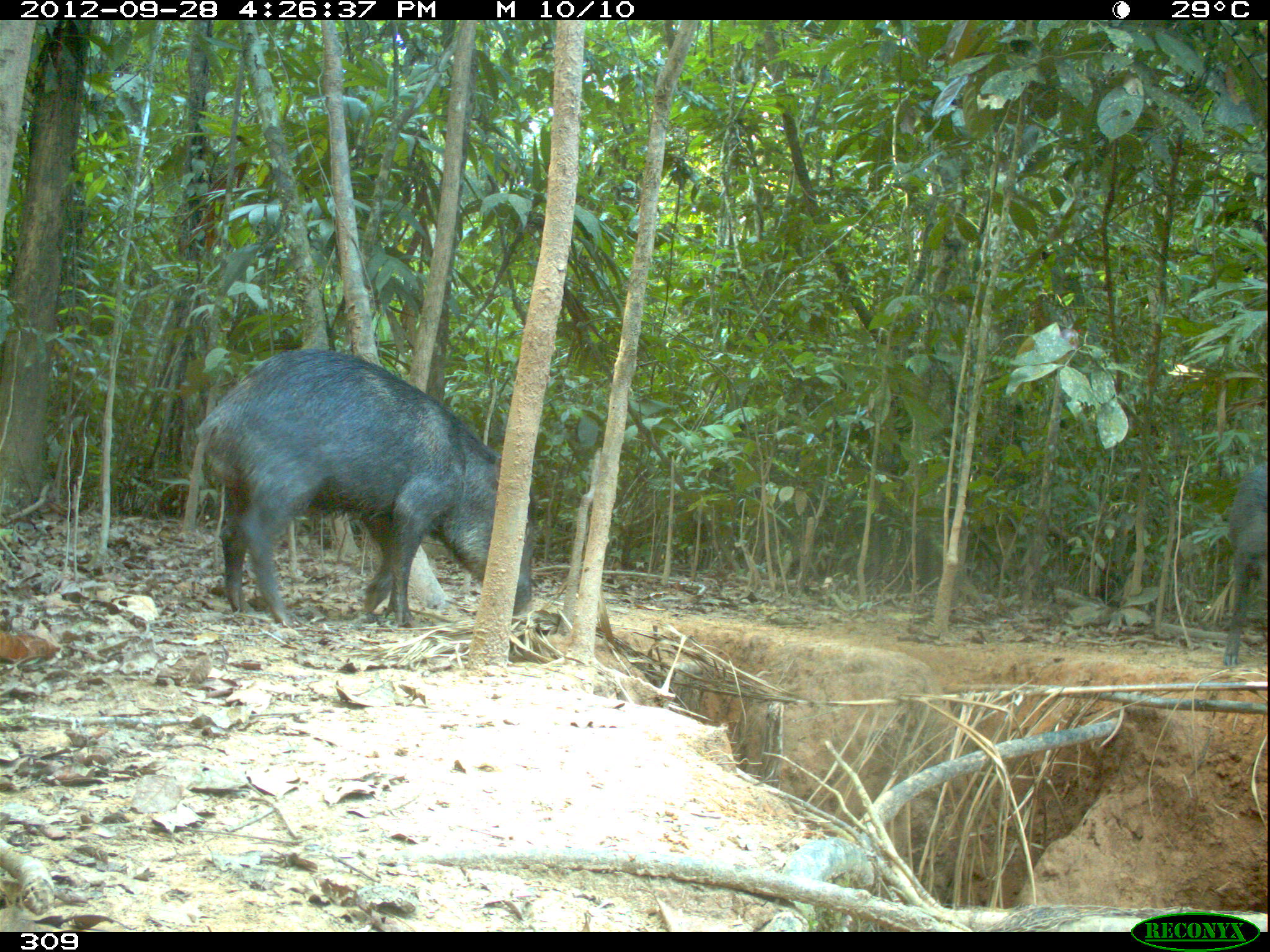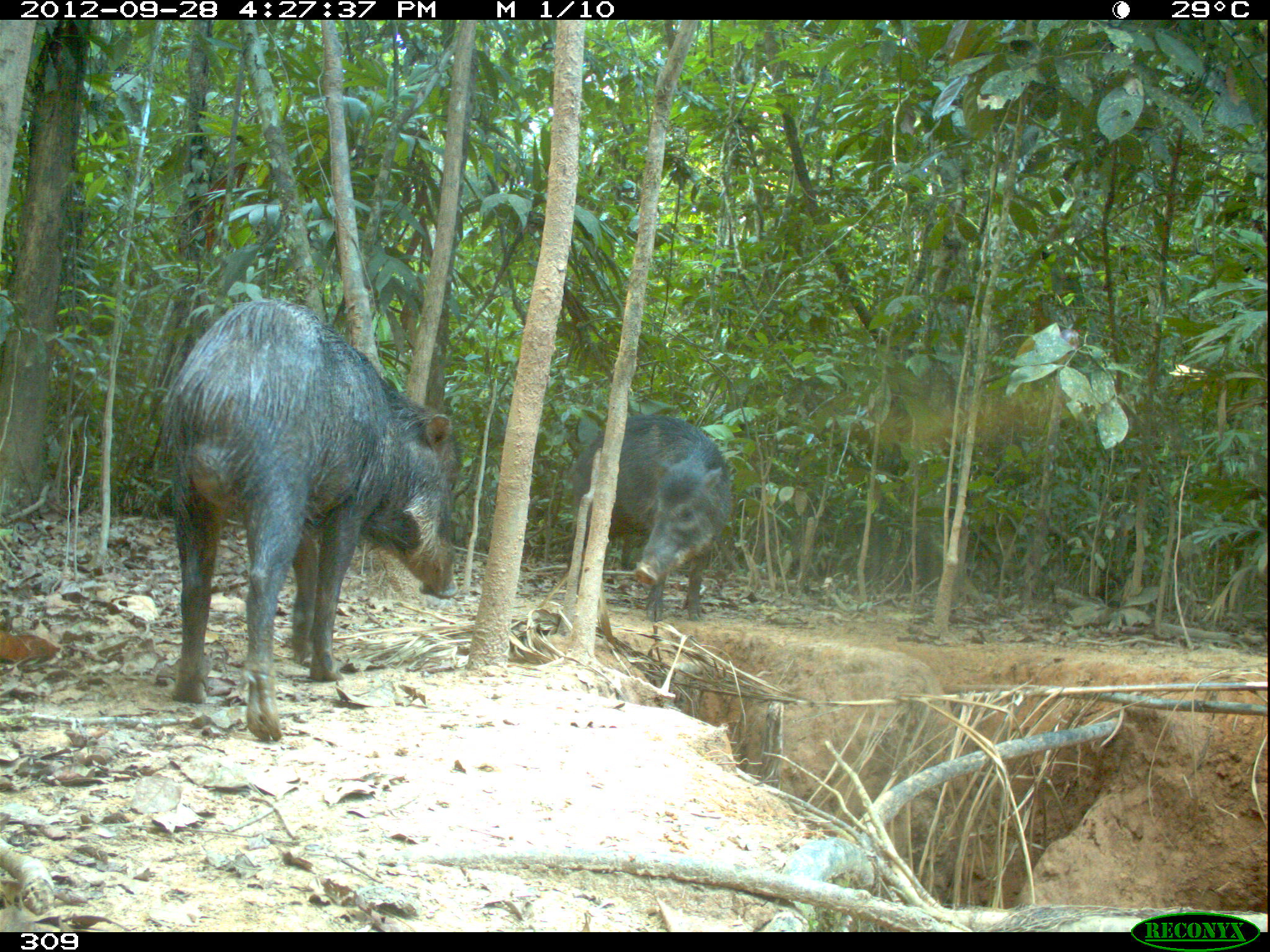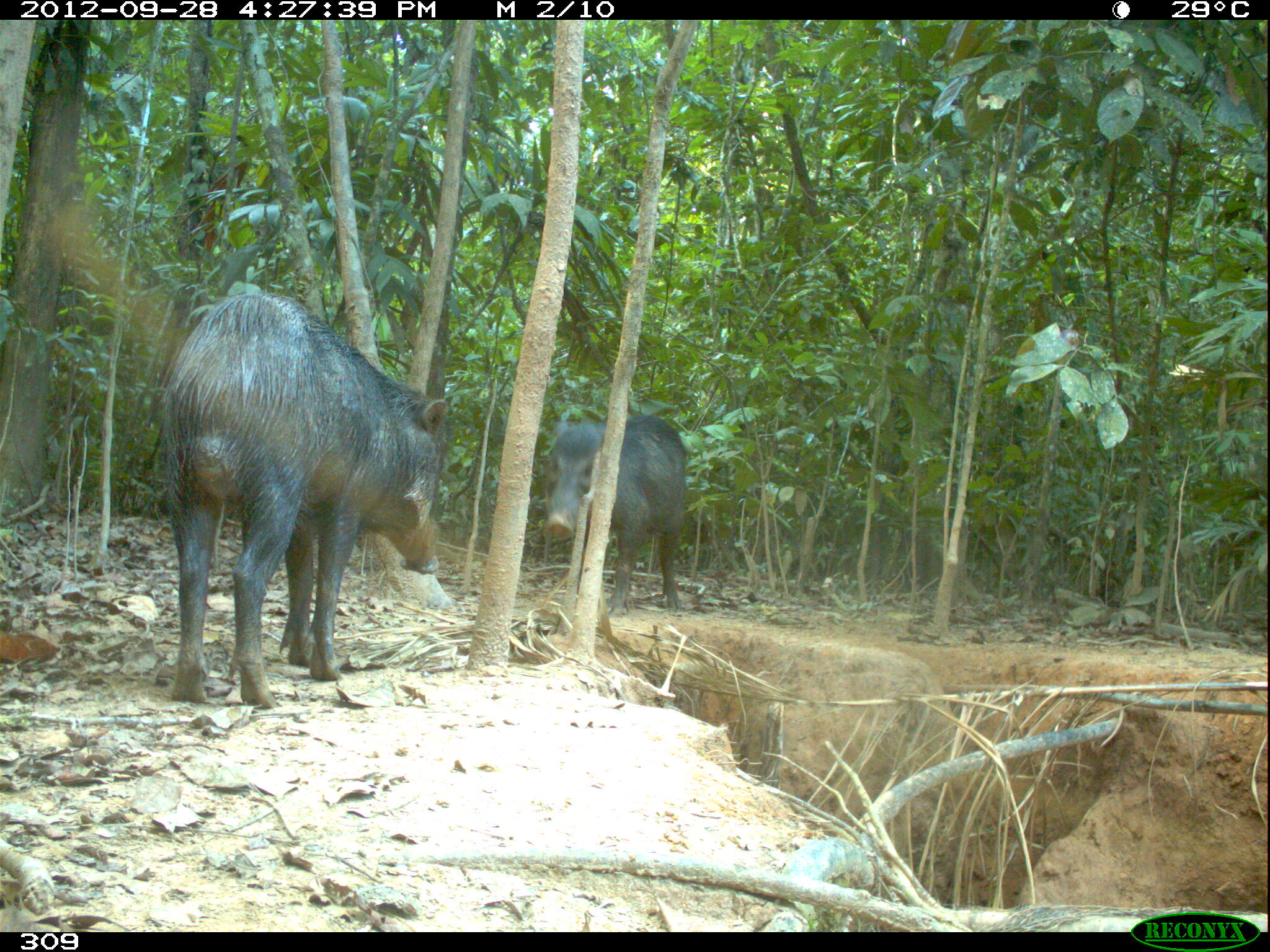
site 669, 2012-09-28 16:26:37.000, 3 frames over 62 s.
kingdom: Animalia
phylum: Chordata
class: Mammalia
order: Artiodactyla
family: Tayassuidae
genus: Tayassu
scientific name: Tayassu pecari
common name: white-lipped peccary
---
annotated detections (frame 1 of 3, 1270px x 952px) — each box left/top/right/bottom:
tayassu pecari: 195/348/534/627; 1223/463/1265/666